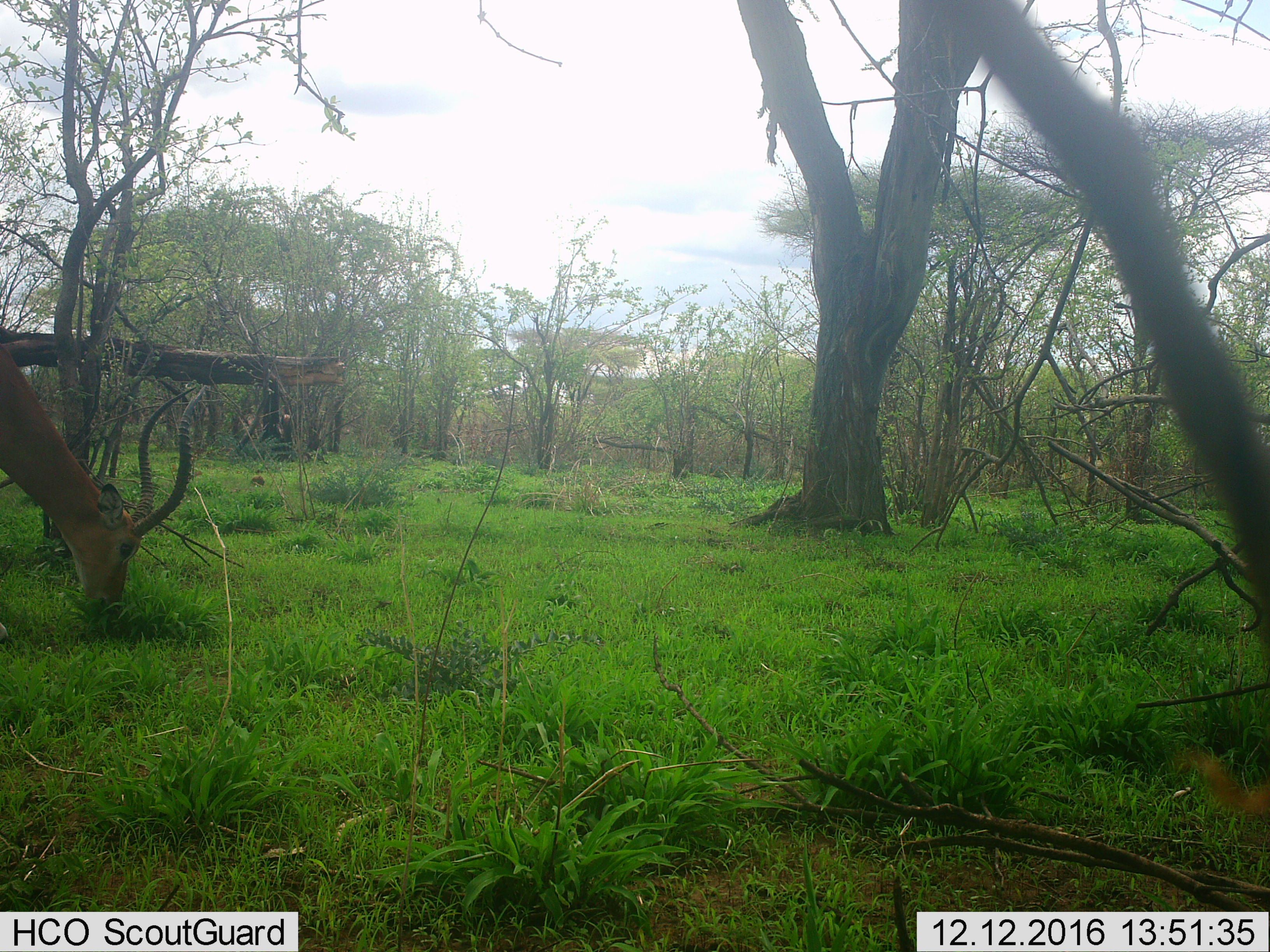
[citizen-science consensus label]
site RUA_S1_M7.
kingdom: Animalia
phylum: Chordata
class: Mammalia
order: Artiodactyla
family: Bovidae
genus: Aepyceros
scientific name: Aepyceros melampus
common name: impala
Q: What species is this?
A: Impala (Aepyceros melampus).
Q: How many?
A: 1.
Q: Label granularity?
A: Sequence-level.